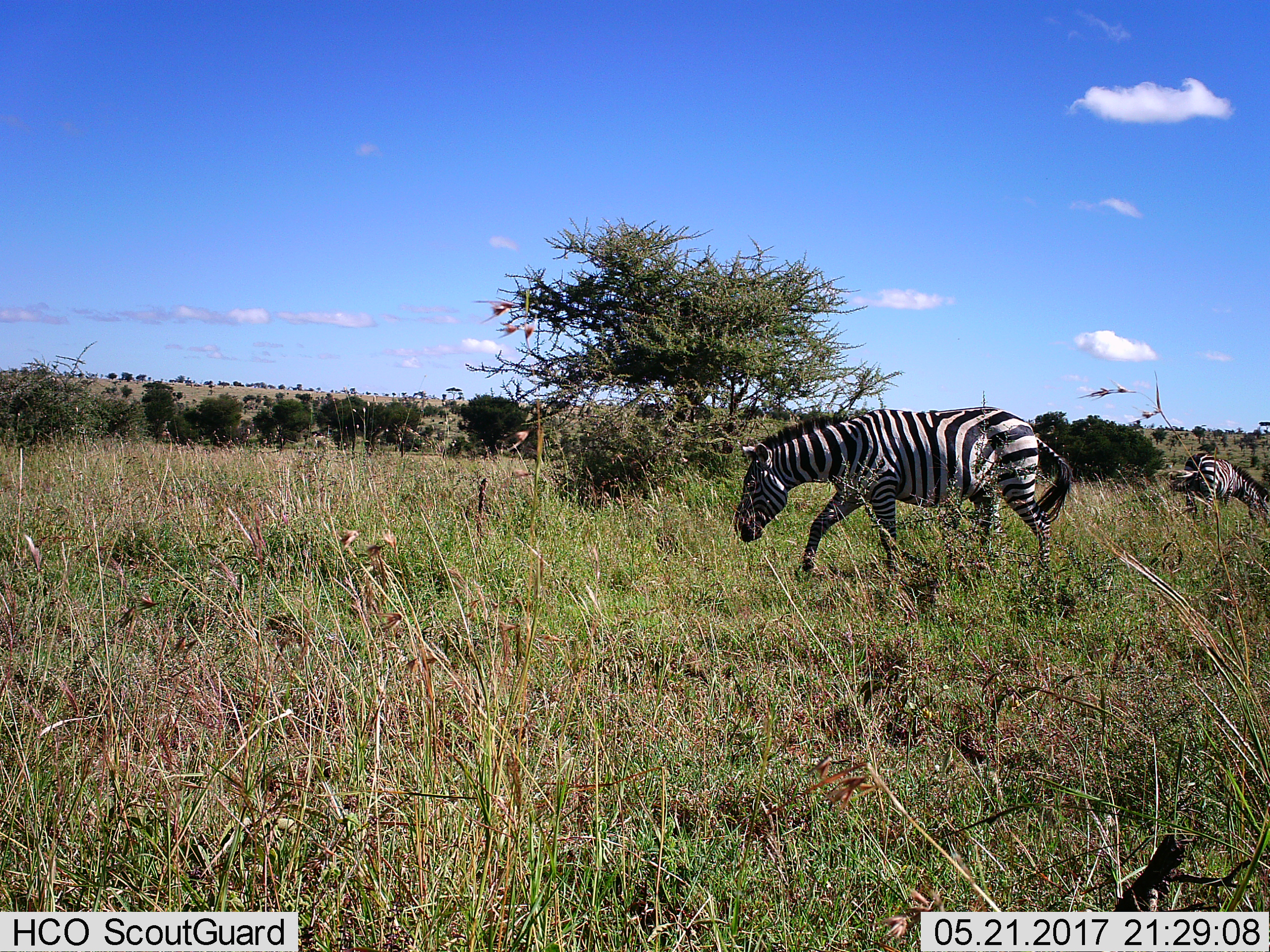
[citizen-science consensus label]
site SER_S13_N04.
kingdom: Animalia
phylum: Chordata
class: Mammalia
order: Perissodactyla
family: Equidae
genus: Equus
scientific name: Equus quagga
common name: plains zebra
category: zebraplains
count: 2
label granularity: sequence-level